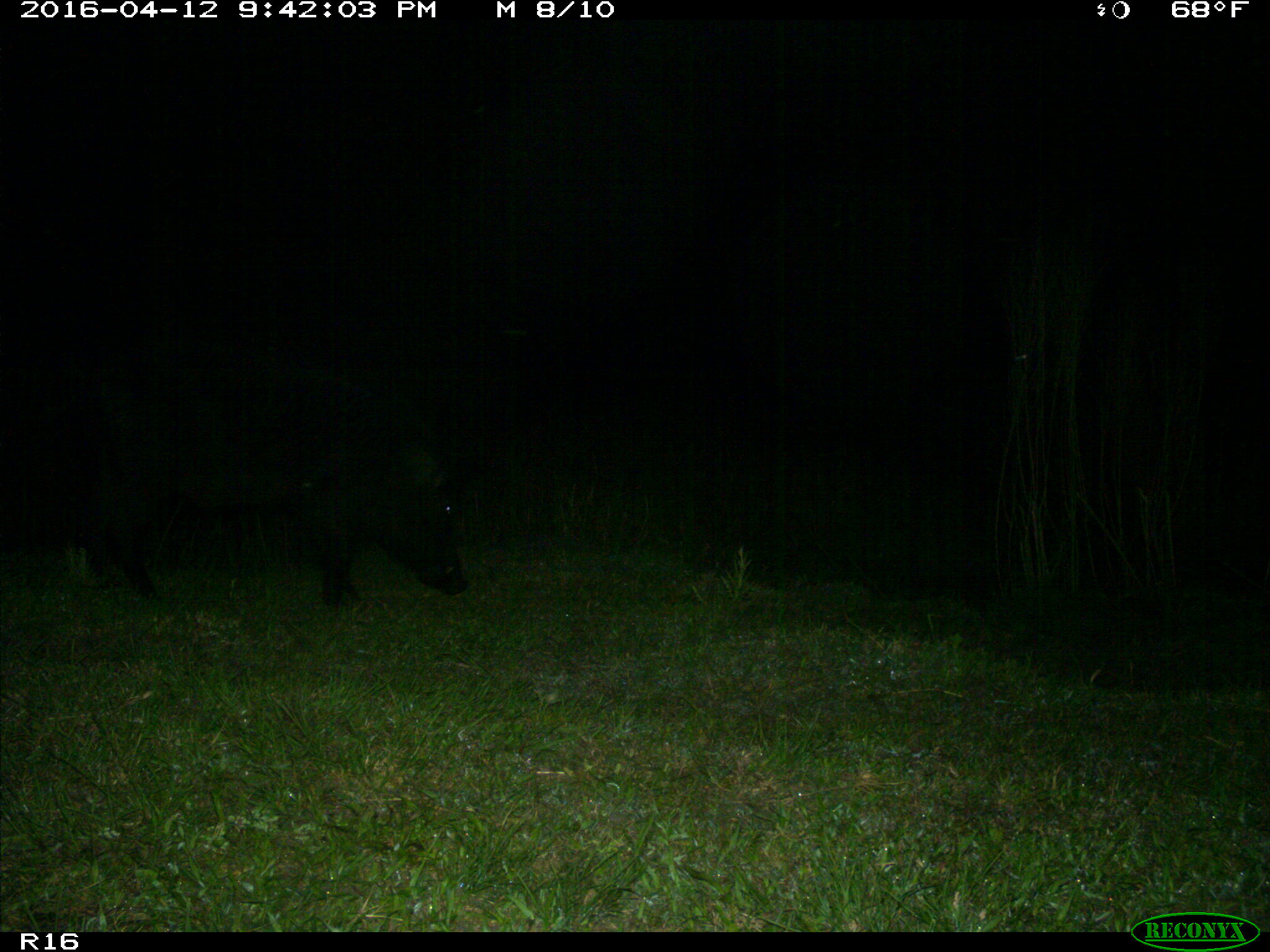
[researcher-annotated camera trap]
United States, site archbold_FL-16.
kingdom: Animalia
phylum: Chordata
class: Mammalia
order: Artiodactyla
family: Suidae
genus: Sus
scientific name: Sus scrofa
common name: wild boar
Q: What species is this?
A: Sus scrofa (wild boar).